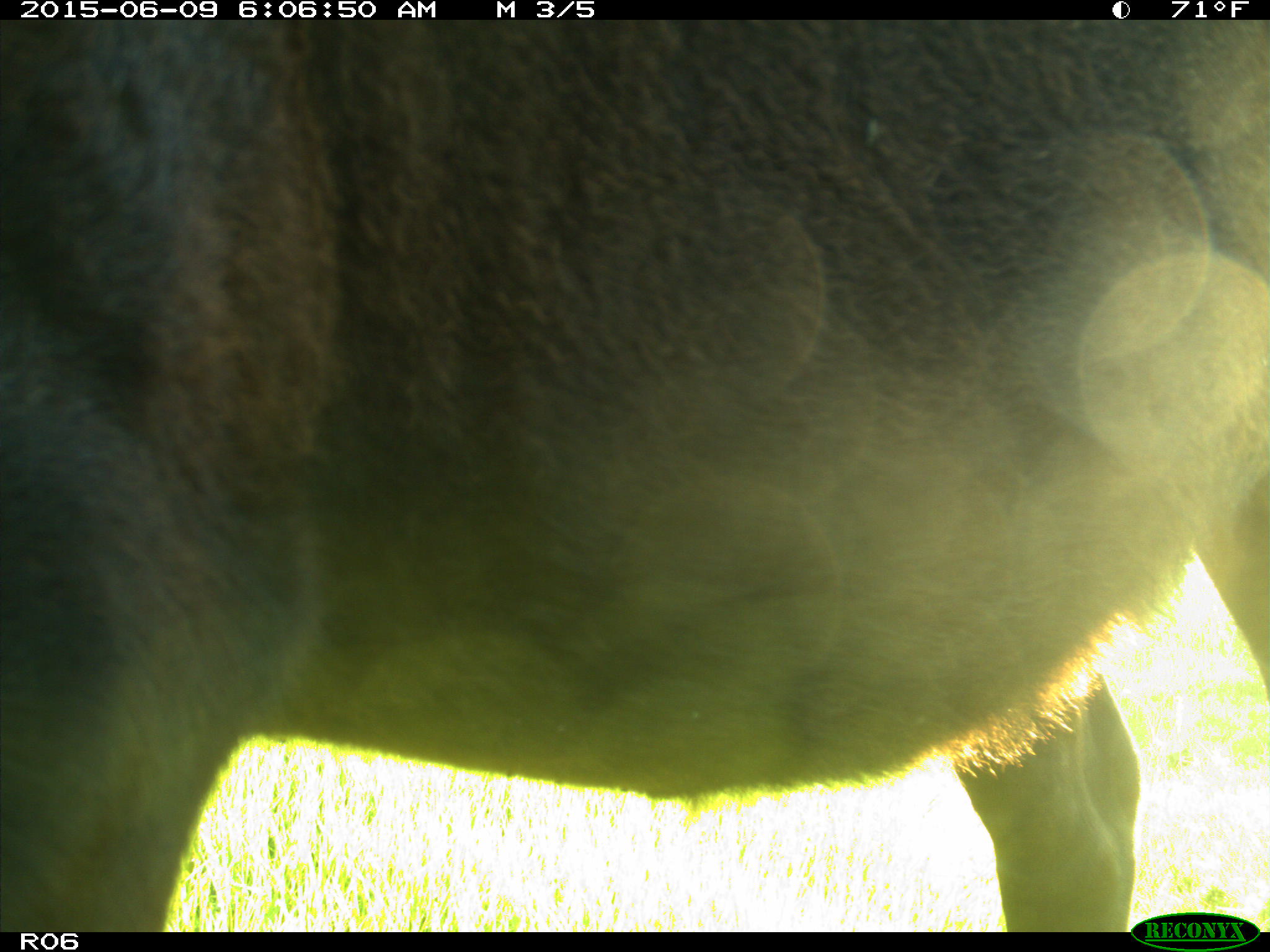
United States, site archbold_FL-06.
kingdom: Animalia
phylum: Chordata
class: Mammalia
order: Artiodactyla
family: Bovidae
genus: Bos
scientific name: Bos taurus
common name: domestic cow